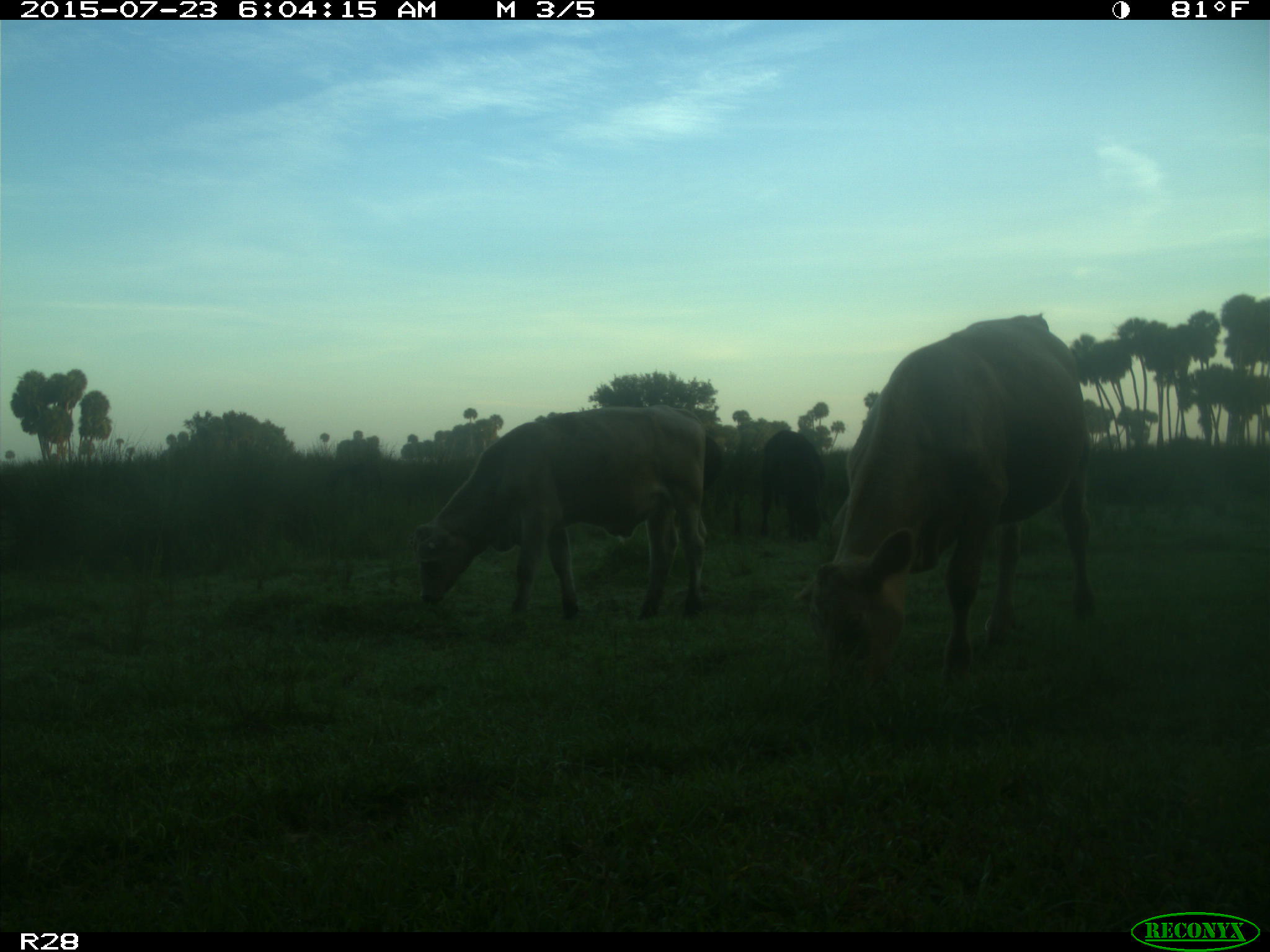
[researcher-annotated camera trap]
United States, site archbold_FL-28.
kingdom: Animalia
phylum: Chordata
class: Mammalia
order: Artiodactyla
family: Bovidae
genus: Bos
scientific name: Bos taurus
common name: domestic cow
Bos taurus (domestic cow).